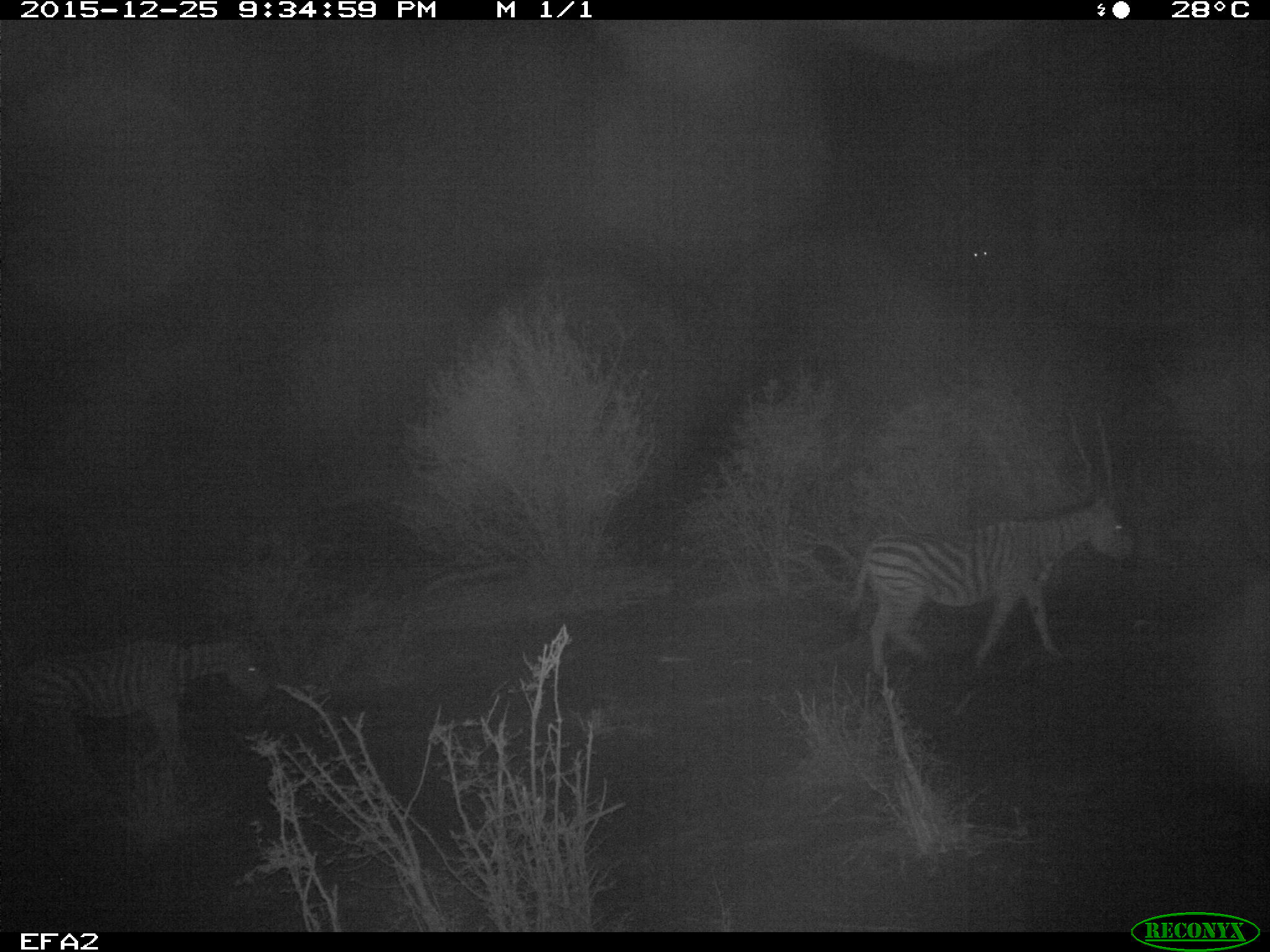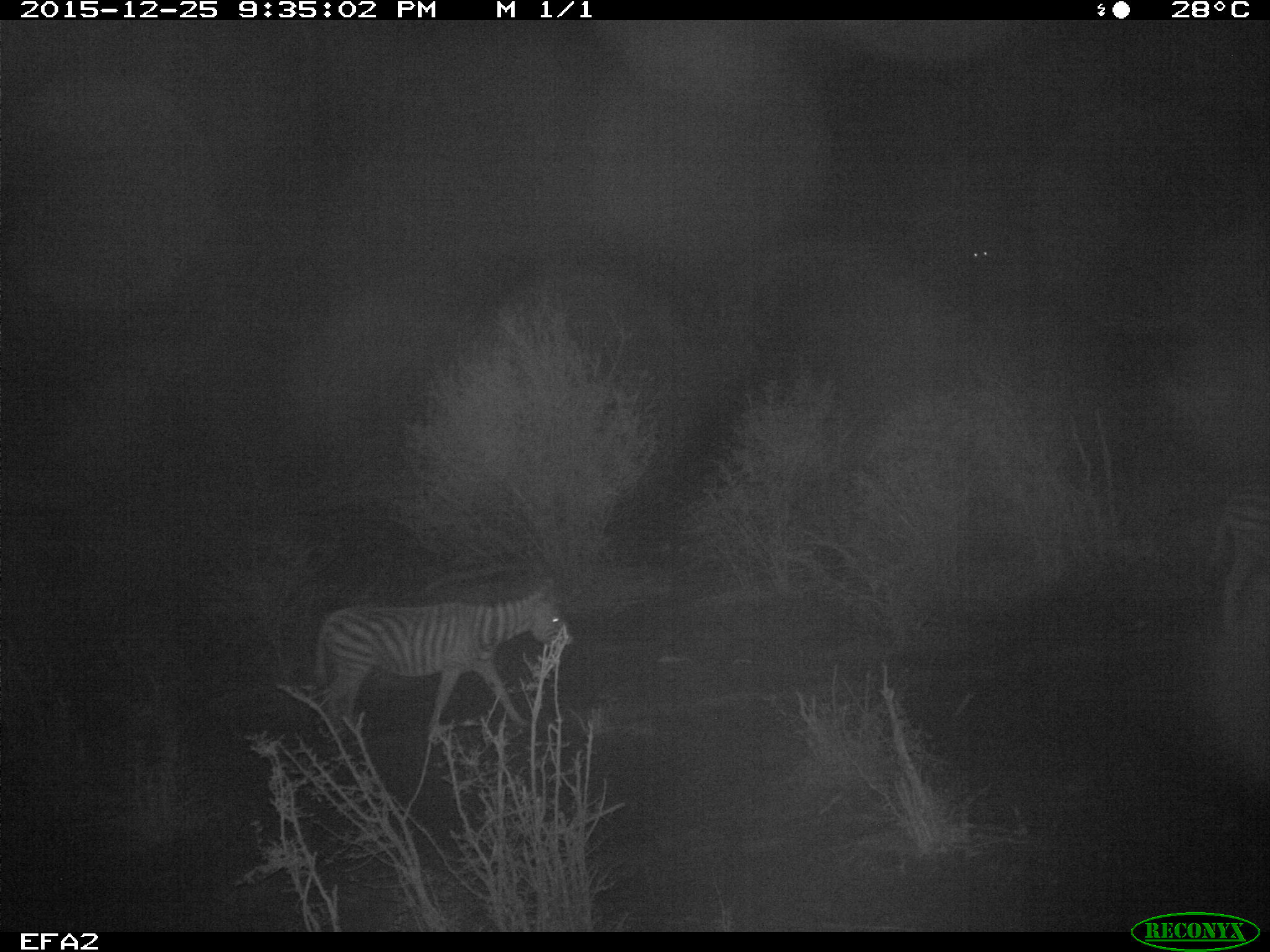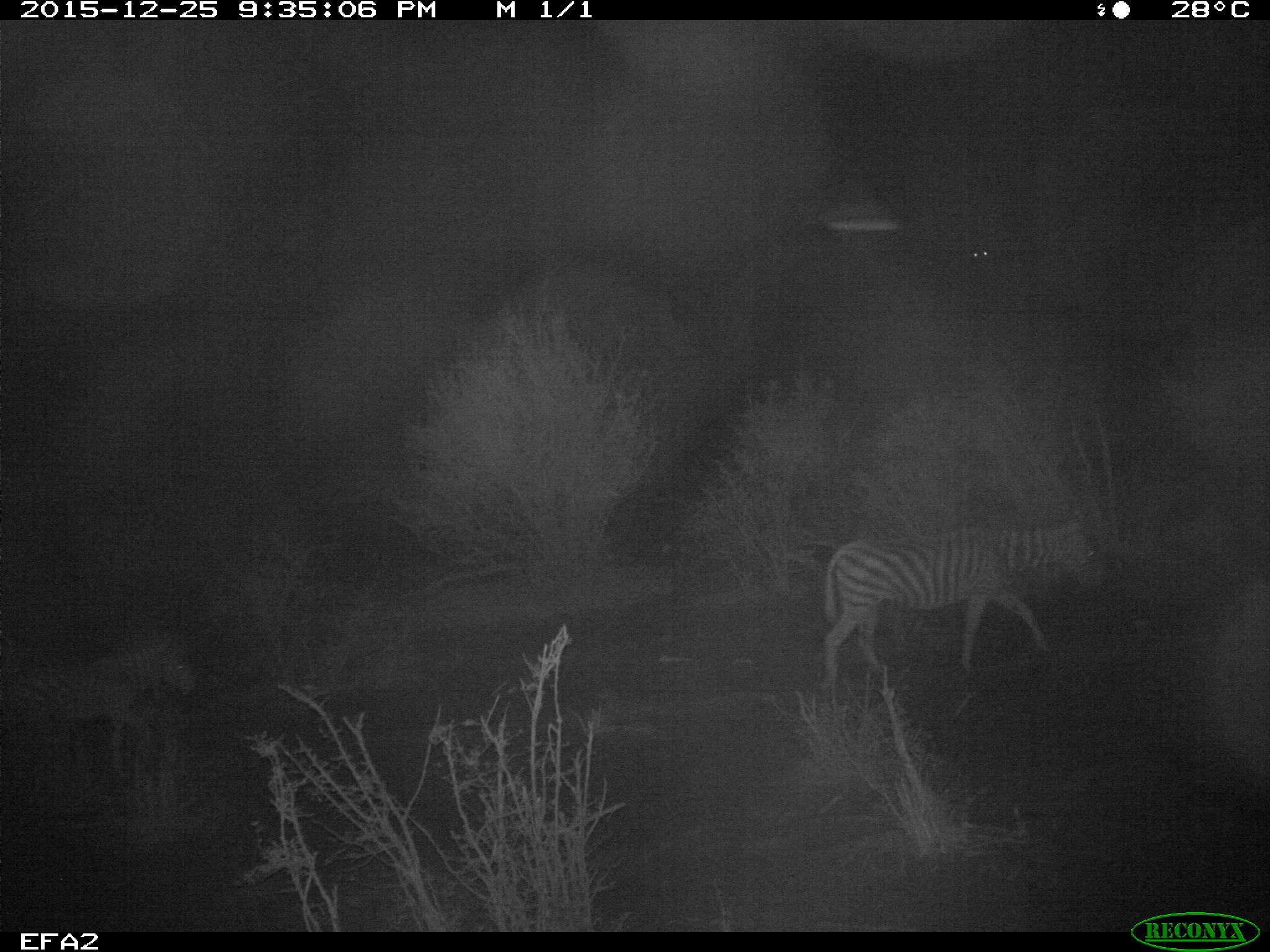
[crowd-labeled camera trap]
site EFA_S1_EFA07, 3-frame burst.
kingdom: Animalia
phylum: Chordata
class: Aves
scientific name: Aves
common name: bird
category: birdother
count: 1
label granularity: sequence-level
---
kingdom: Animalia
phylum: Chordata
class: Mammalia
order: Perissodactyla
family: Equidae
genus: Equus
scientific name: Equus quagga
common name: plains zebra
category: zebraplains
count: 3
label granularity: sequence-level